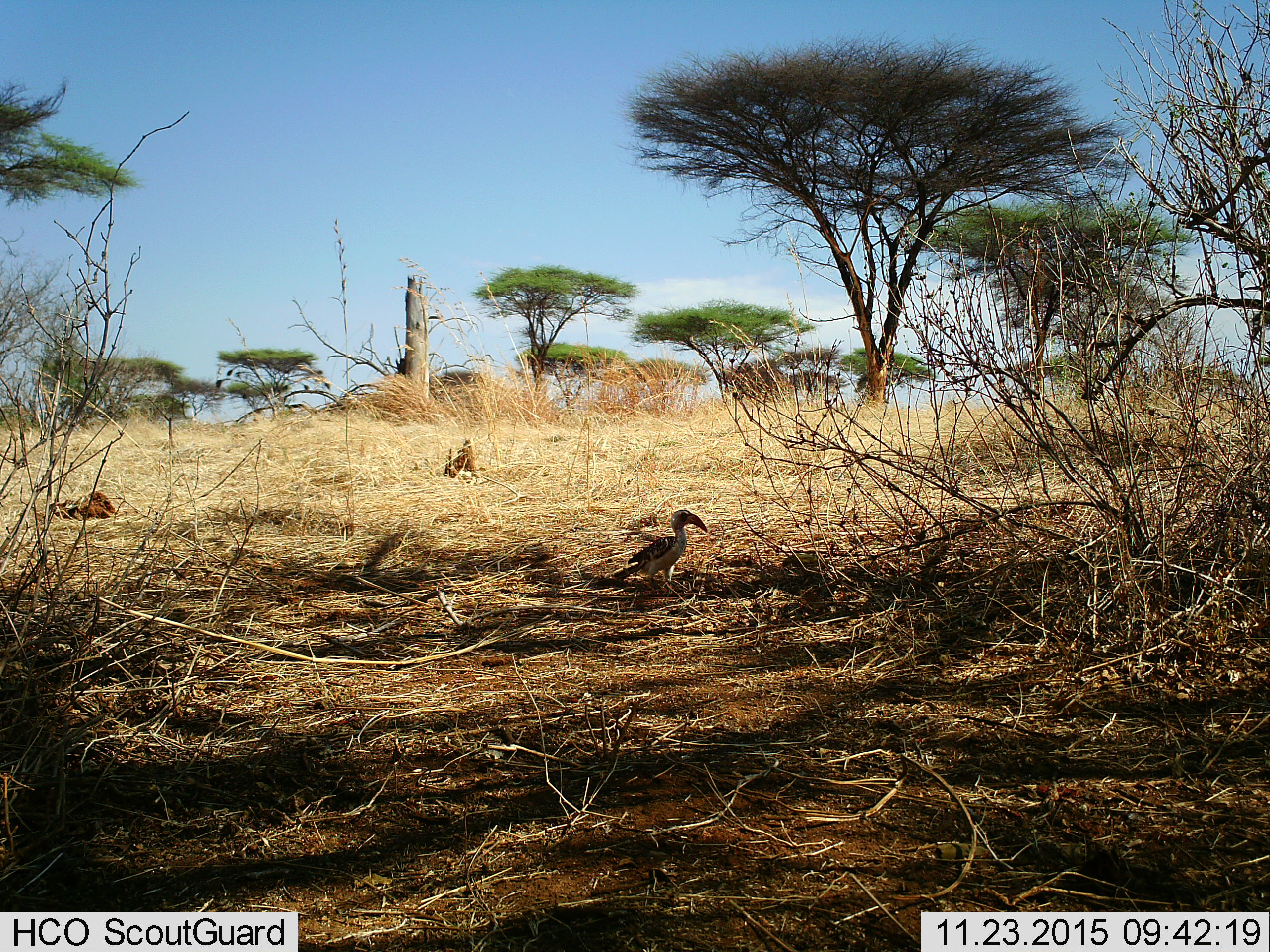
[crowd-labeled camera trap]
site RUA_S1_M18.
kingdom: Animalia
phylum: Chordata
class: Aves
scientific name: Aves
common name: bird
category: birdother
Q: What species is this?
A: Birdother (bird) (Aves).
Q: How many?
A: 1.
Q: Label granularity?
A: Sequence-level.